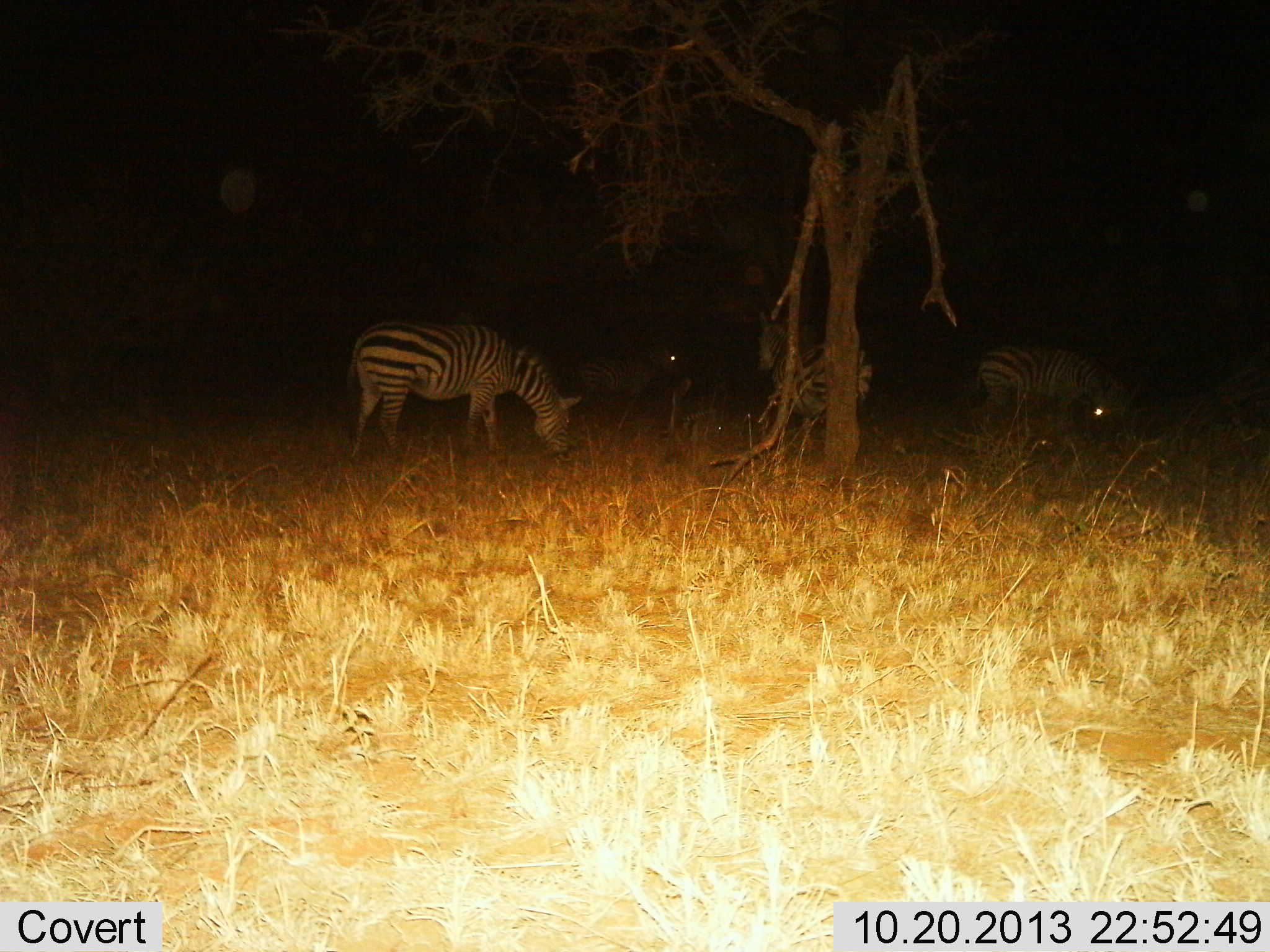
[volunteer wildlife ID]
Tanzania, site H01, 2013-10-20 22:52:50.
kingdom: Animalia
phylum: Chordata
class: Mammalia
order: Perissodactyla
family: Equidae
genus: Equus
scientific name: Equus quagga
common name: plains zebra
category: zebra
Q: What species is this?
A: Zebra (plains zebra) (Equus quagga).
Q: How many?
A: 3.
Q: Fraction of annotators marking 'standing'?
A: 60%.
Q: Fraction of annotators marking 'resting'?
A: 0%.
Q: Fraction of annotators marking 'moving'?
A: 0%.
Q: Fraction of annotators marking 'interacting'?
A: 0%.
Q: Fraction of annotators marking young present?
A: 10%.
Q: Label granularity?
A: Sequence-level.